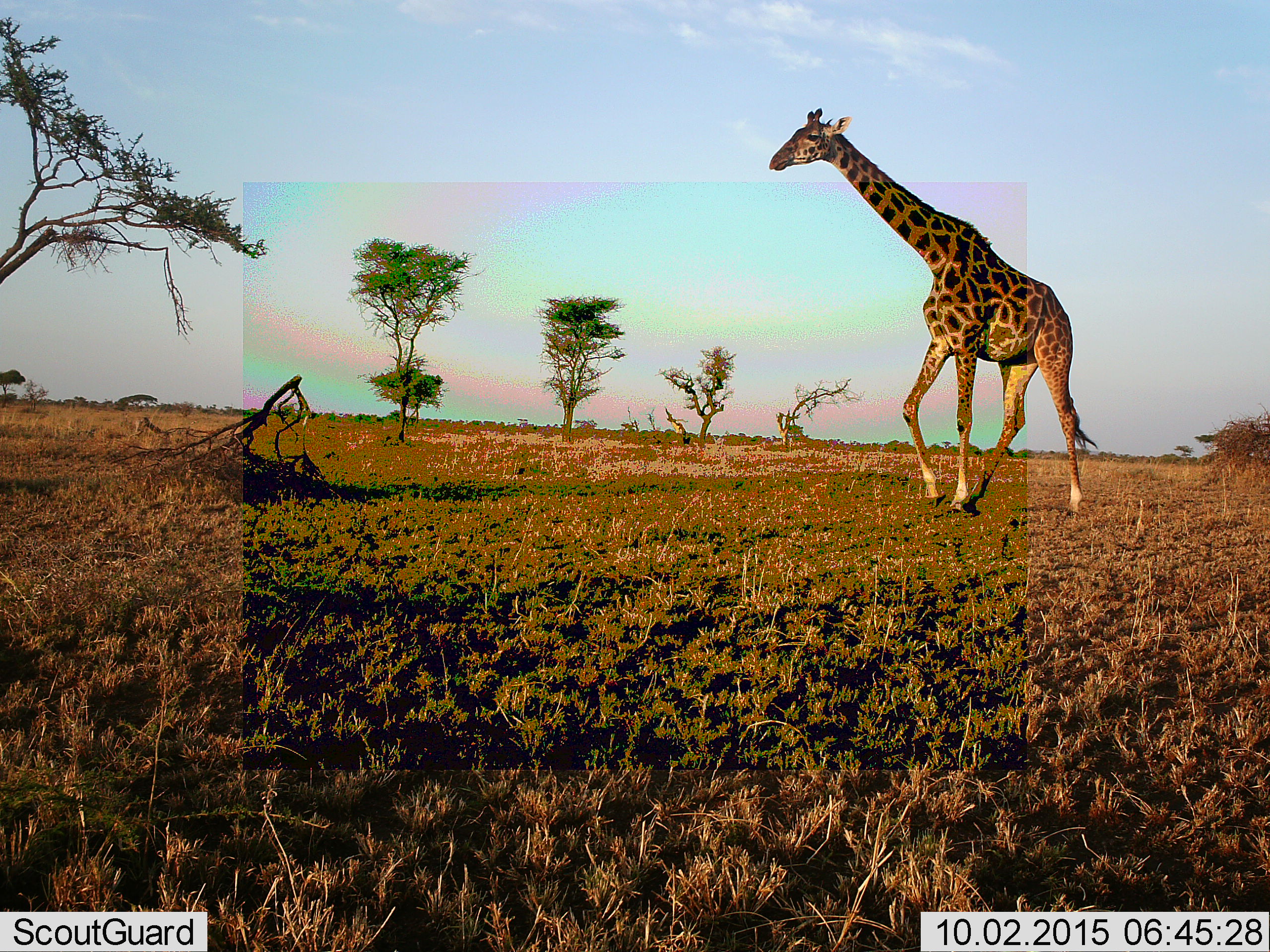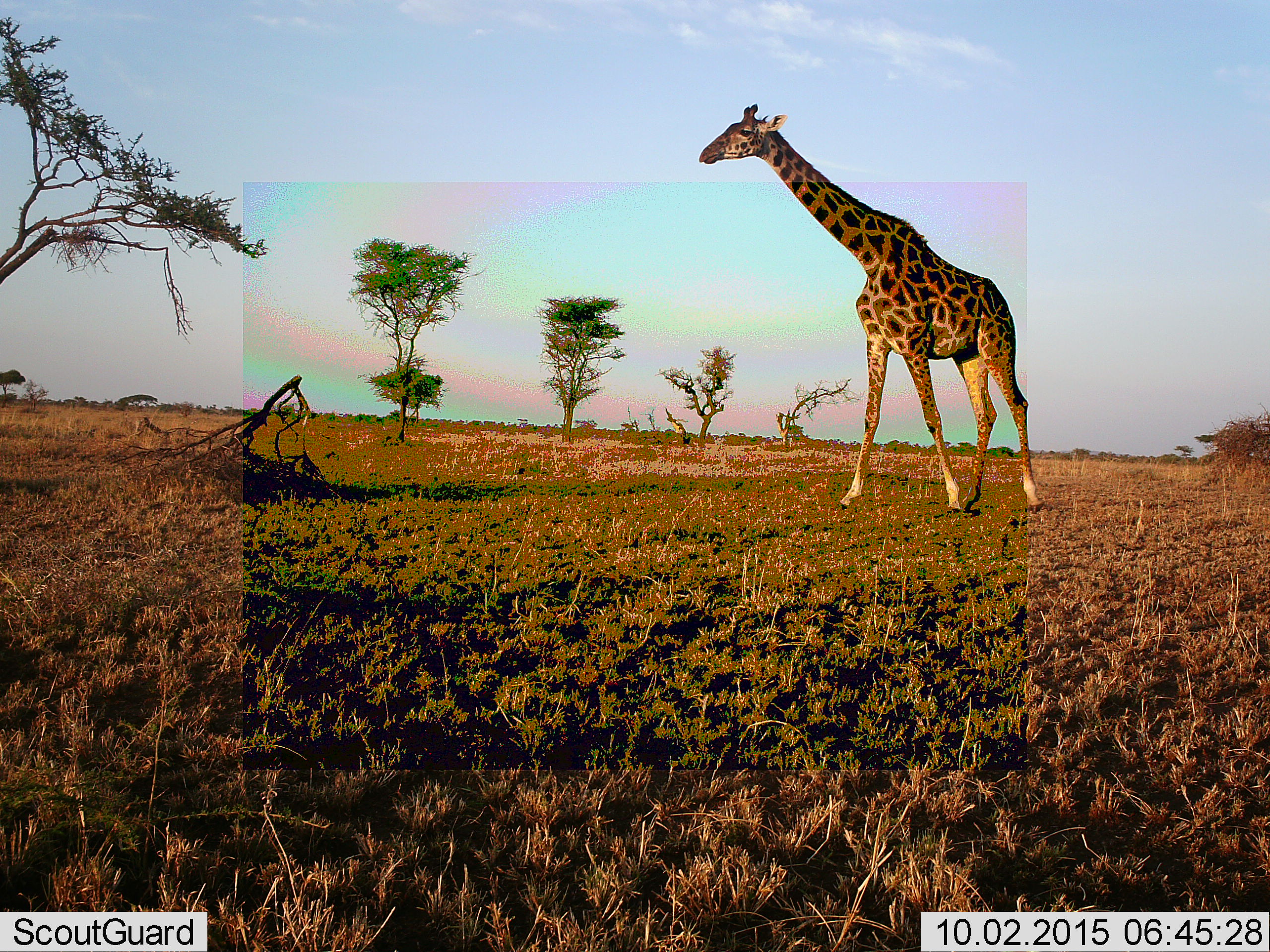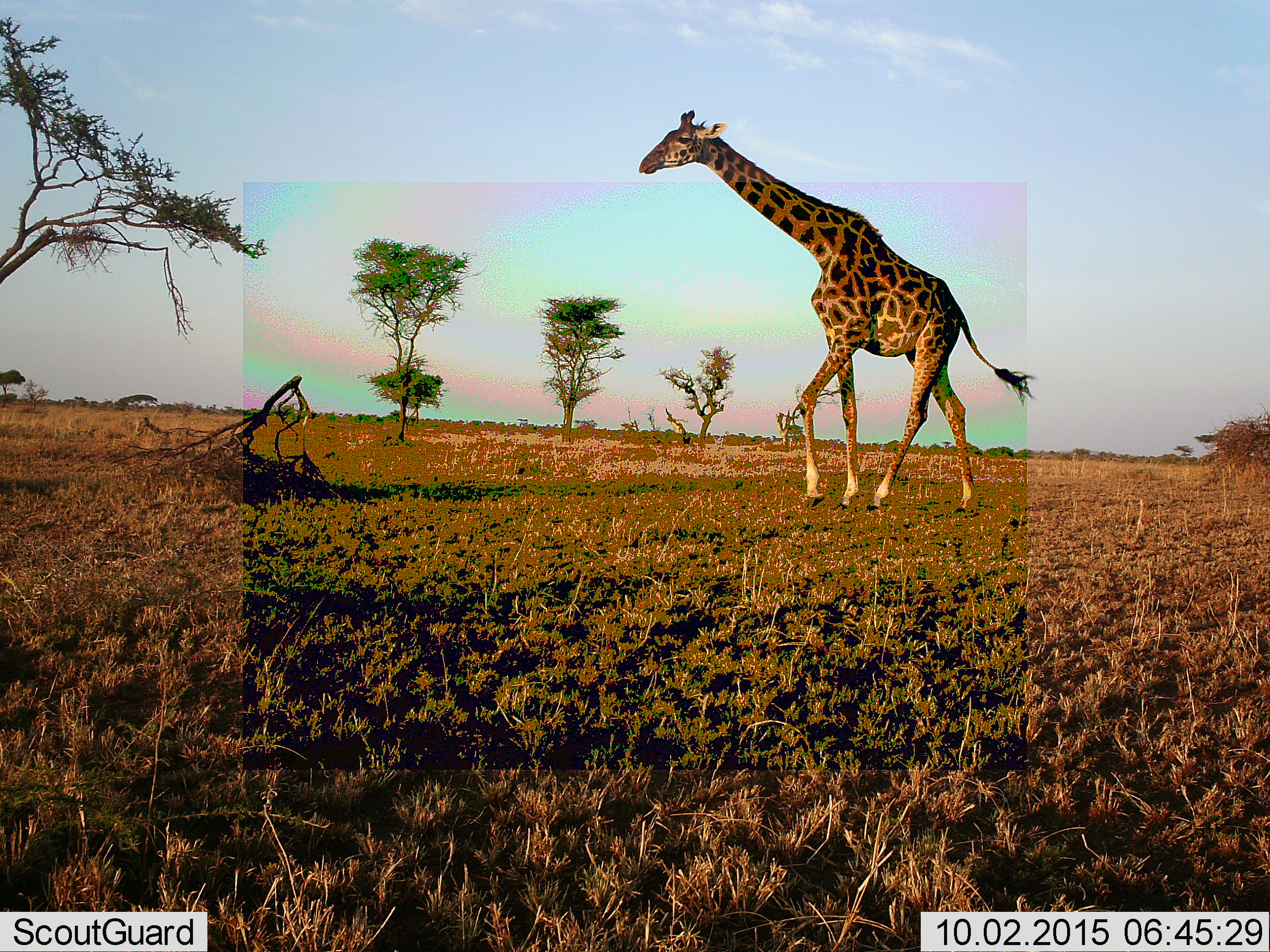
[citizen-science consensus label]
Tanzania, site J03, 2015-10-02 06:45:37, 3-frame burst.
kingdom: Animalia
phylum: Chordata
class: Mammalia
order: Artiodactyla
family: Giraffidae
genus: Giraffa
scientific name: Giraffa camelopardalis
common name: giraffe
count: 1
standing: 11%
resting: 0%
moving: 89%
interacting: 0%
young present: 0%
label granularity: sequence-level